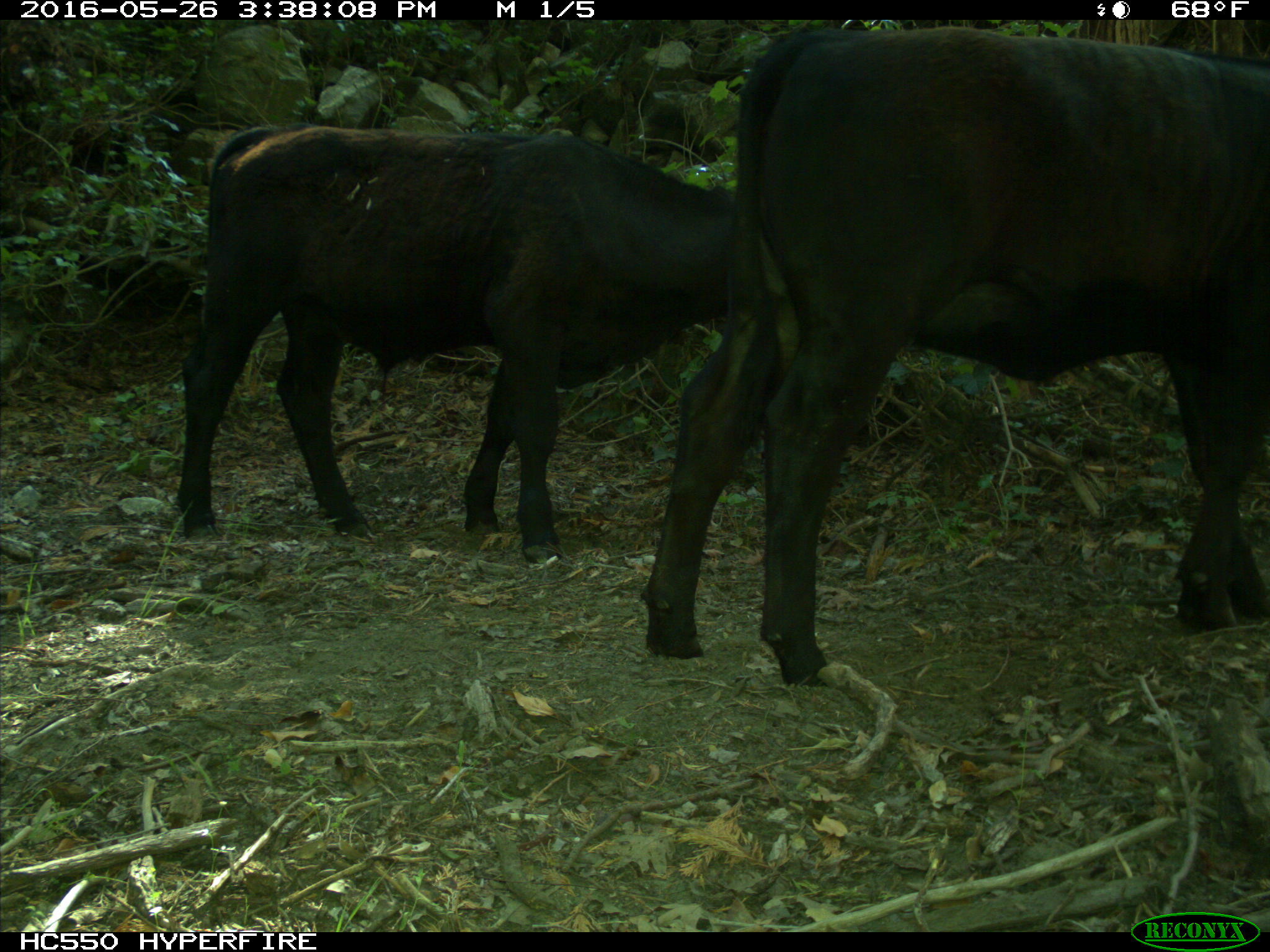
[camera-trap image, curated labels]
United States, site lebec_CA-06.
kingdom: Animalia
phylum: Chordata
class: Mammalia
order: Artiodactyla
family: Bovidae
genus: Bos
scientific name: Bos taurus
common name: domestic cow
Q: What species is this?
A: Bos taurus (domestic cow).